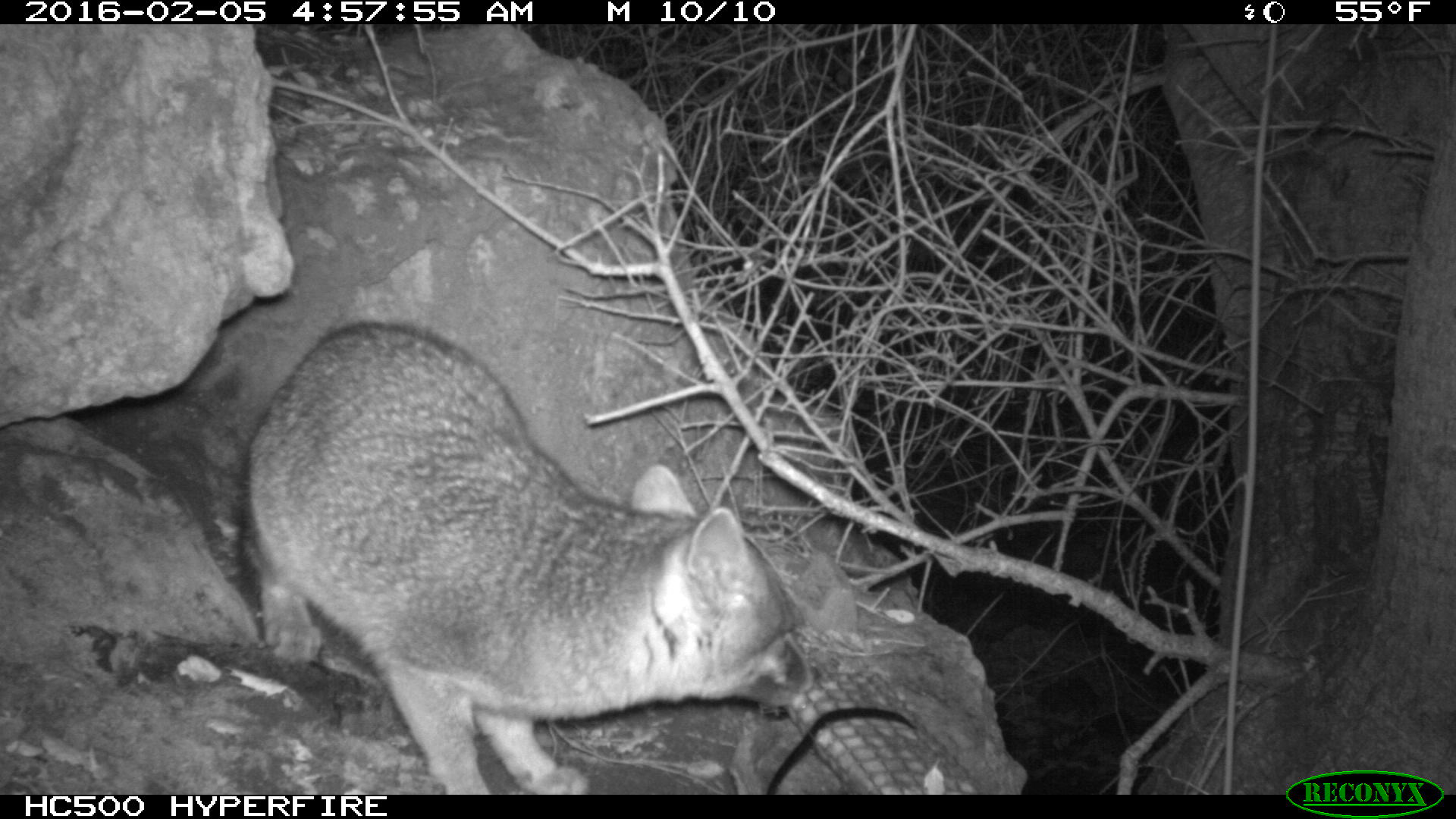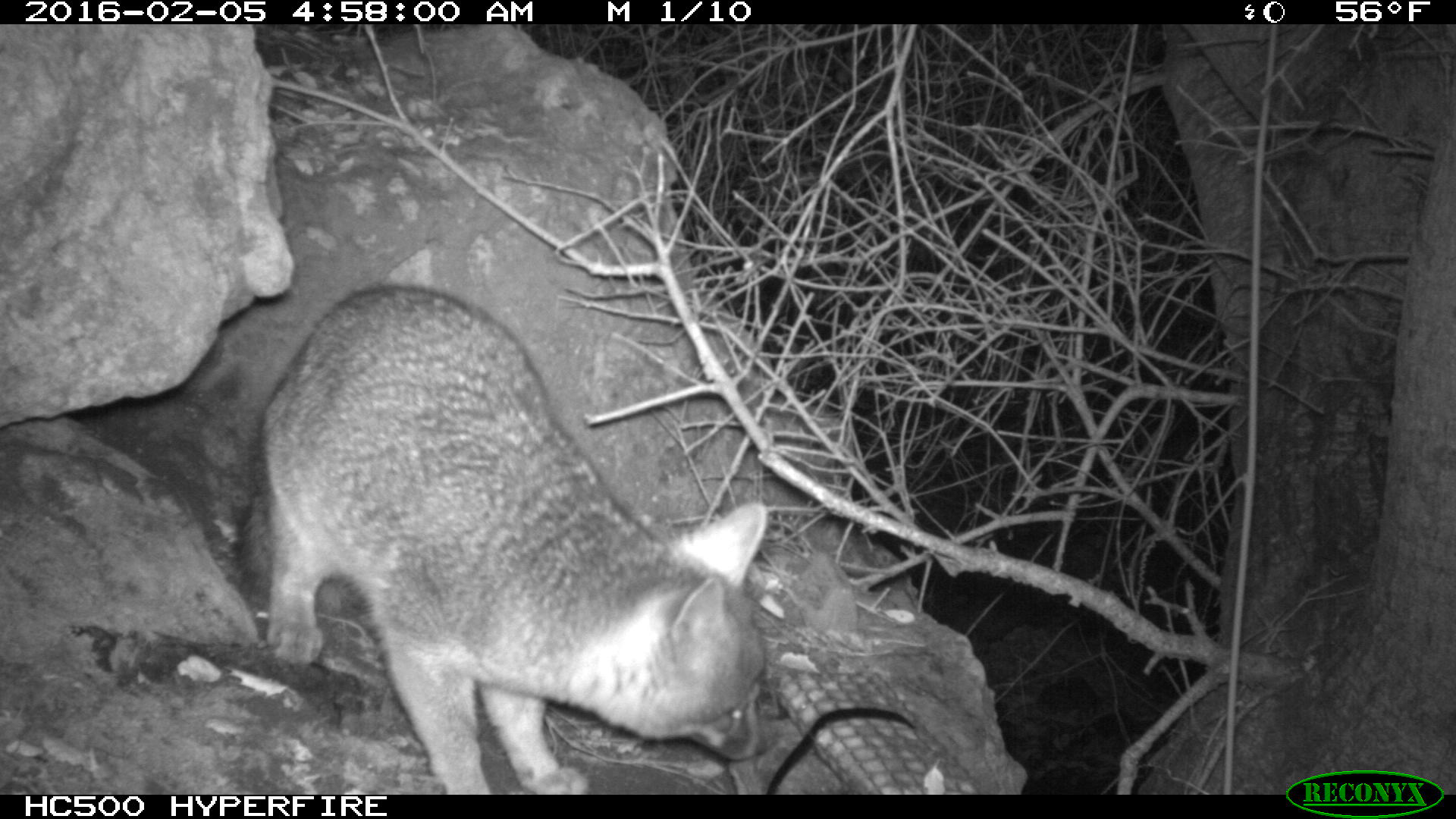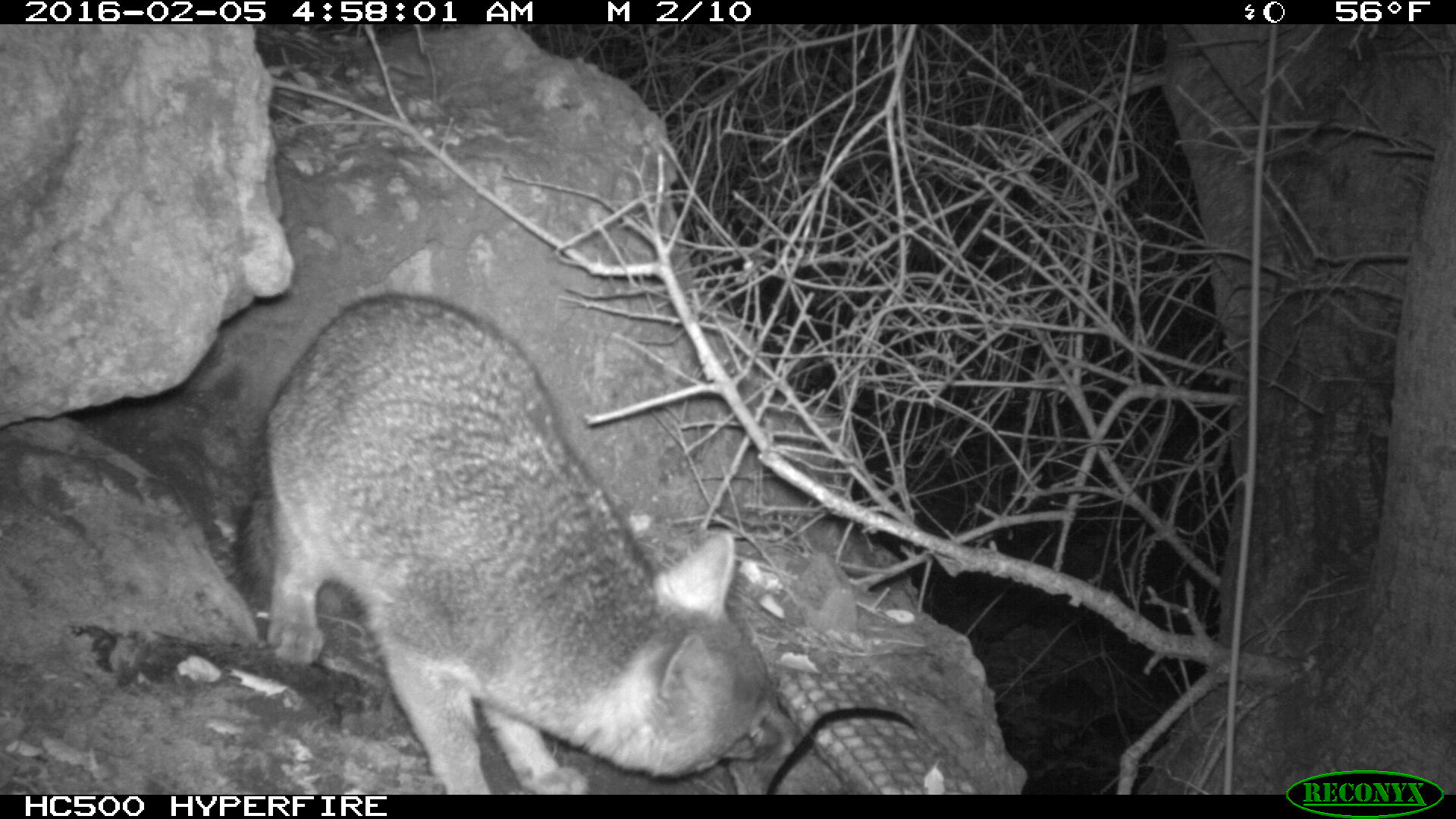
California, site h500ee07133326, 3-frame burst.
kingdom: Animalia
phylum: Chordata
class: Mammalia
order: Carnivora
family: Canidae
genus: Urocyon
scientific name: Urocyon littoralis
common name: island fox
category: fox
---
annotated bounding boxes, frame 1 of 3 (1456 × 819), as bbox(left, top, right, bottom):
fox: bbox(234, 322, 821, 795)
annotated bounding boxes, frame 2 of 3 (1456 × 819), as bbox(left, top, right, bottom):
fox: bbox(229, 284, 777, 794)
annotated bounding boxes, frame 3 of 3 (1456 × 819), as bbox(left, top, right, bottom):
fox: bbox(234, 294, 806, 792)